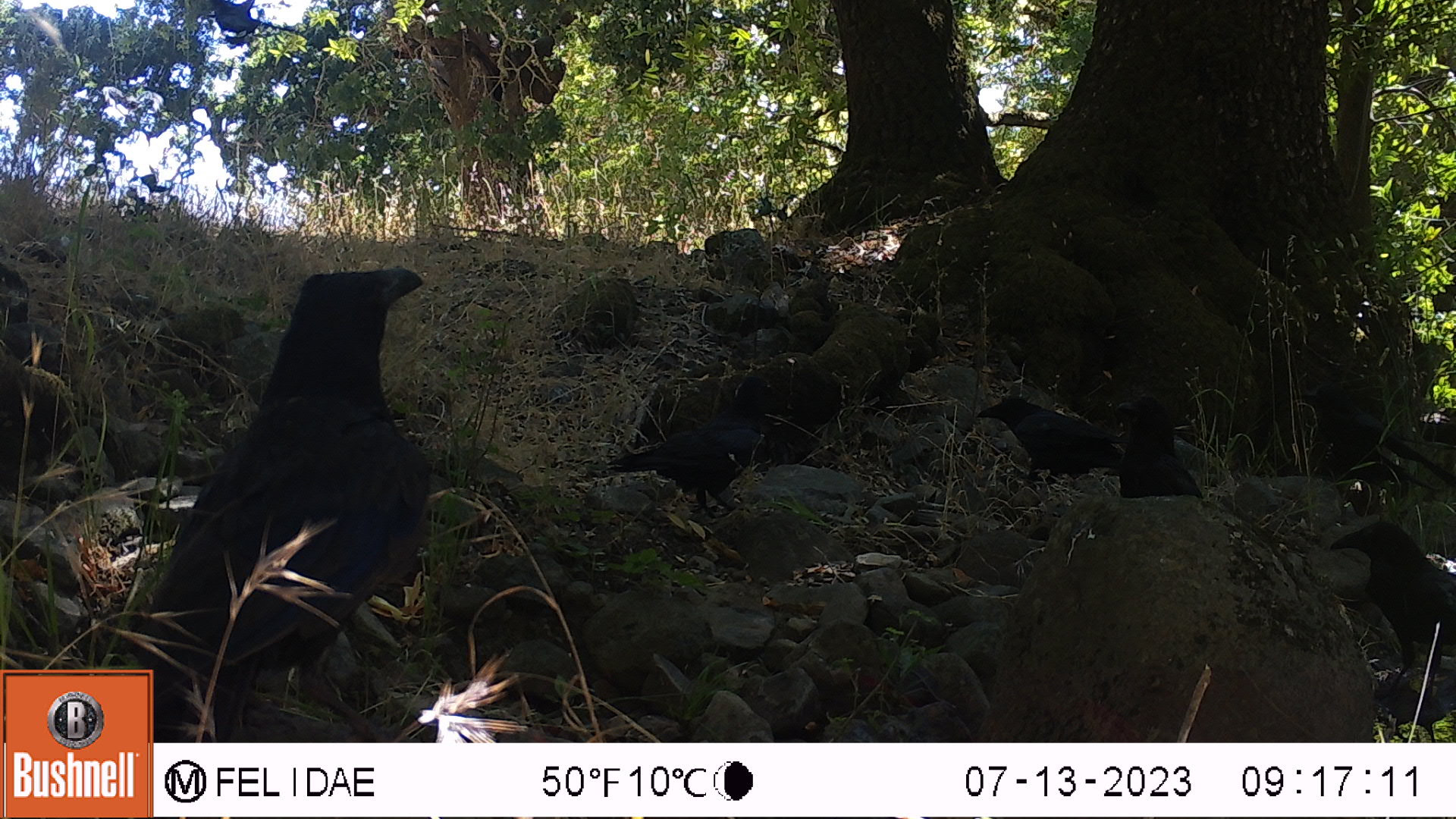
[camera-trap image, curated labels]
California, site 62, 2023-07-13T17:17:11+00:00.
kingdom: Animalia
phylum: Chordata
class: Aves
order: Passeriformes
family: Corvidae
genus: Corvus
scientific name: Corvus brachyrhynchos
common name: american crow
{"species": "american crow (Corvus brachyrhynchos)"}